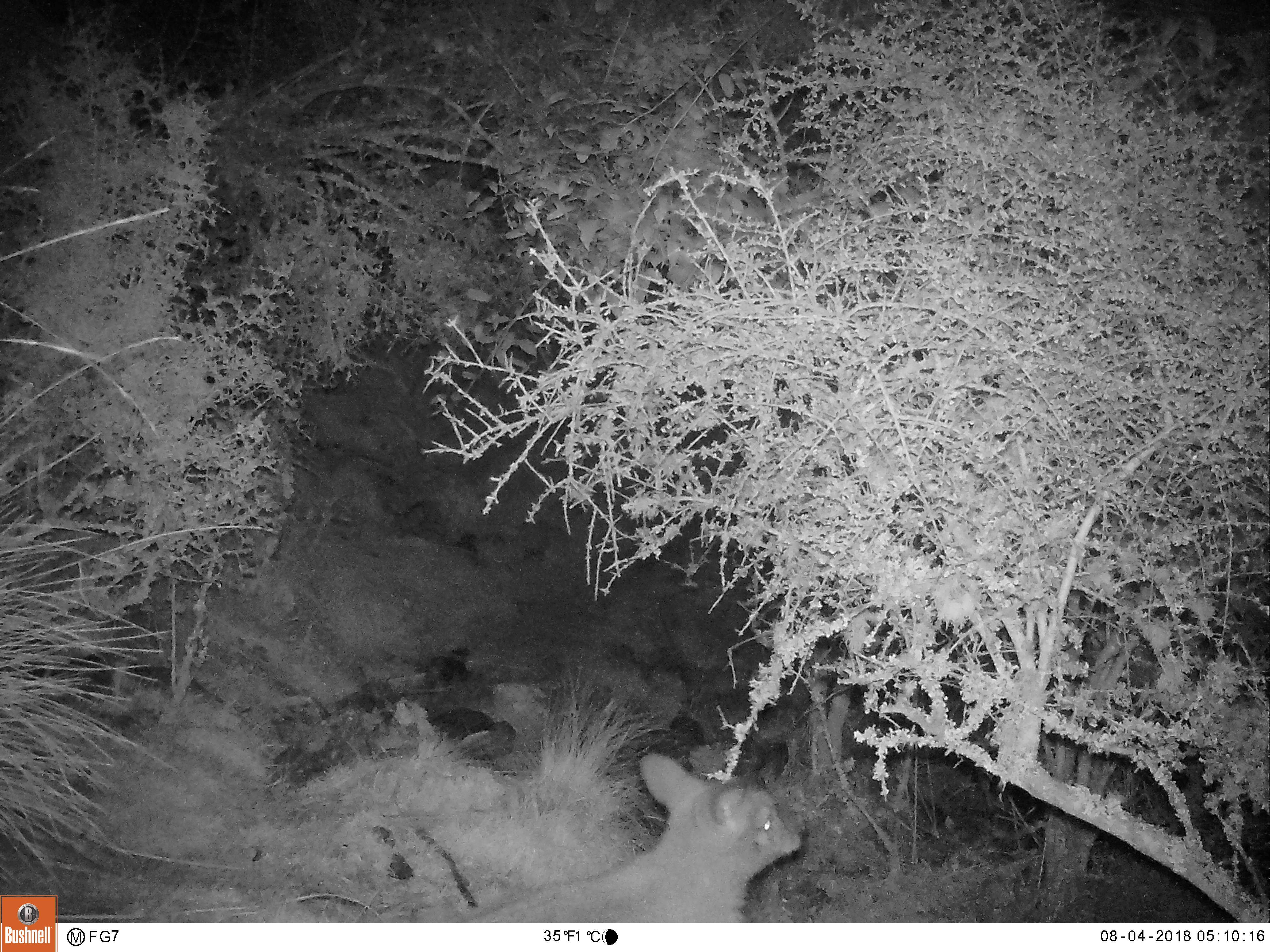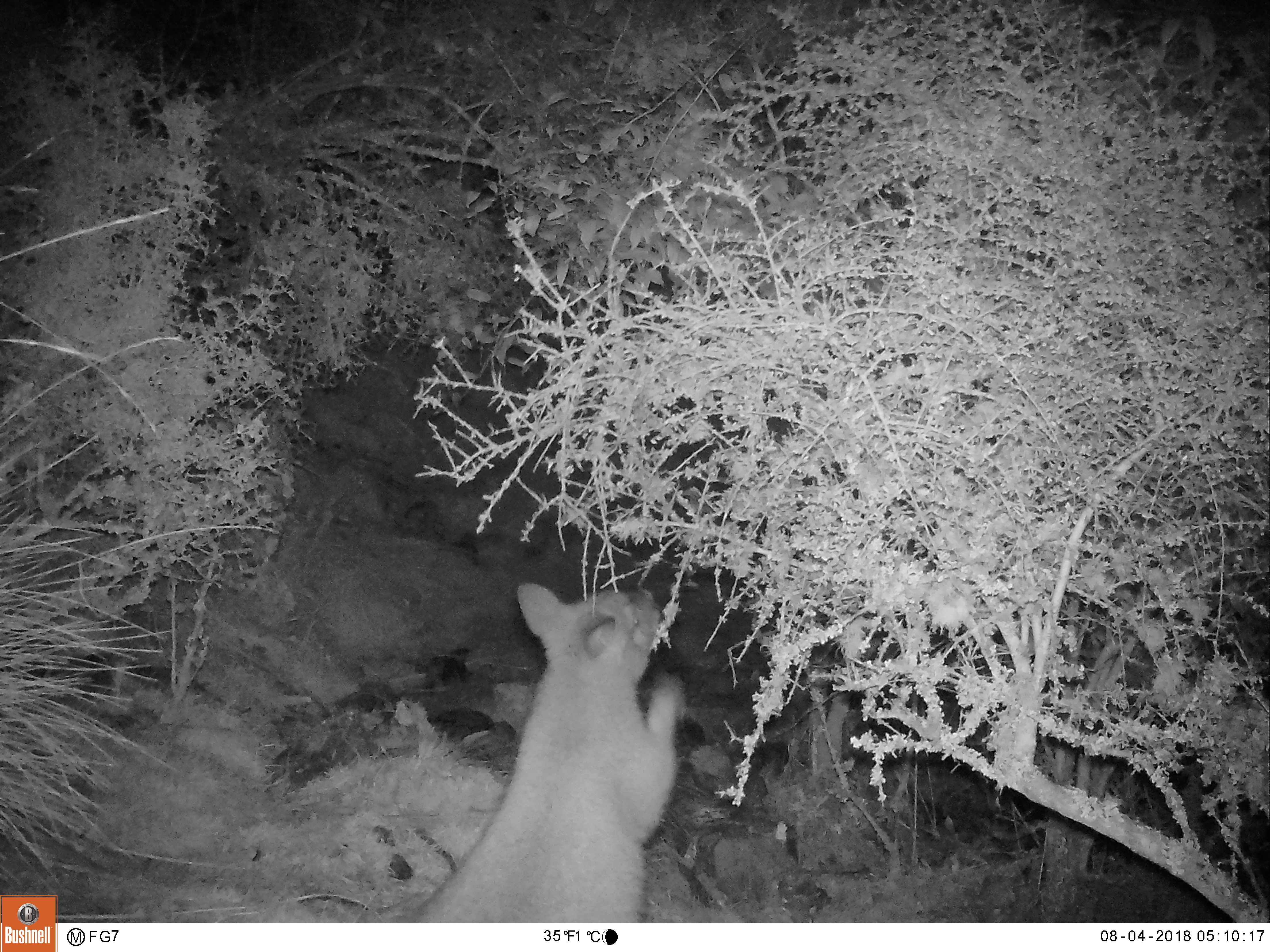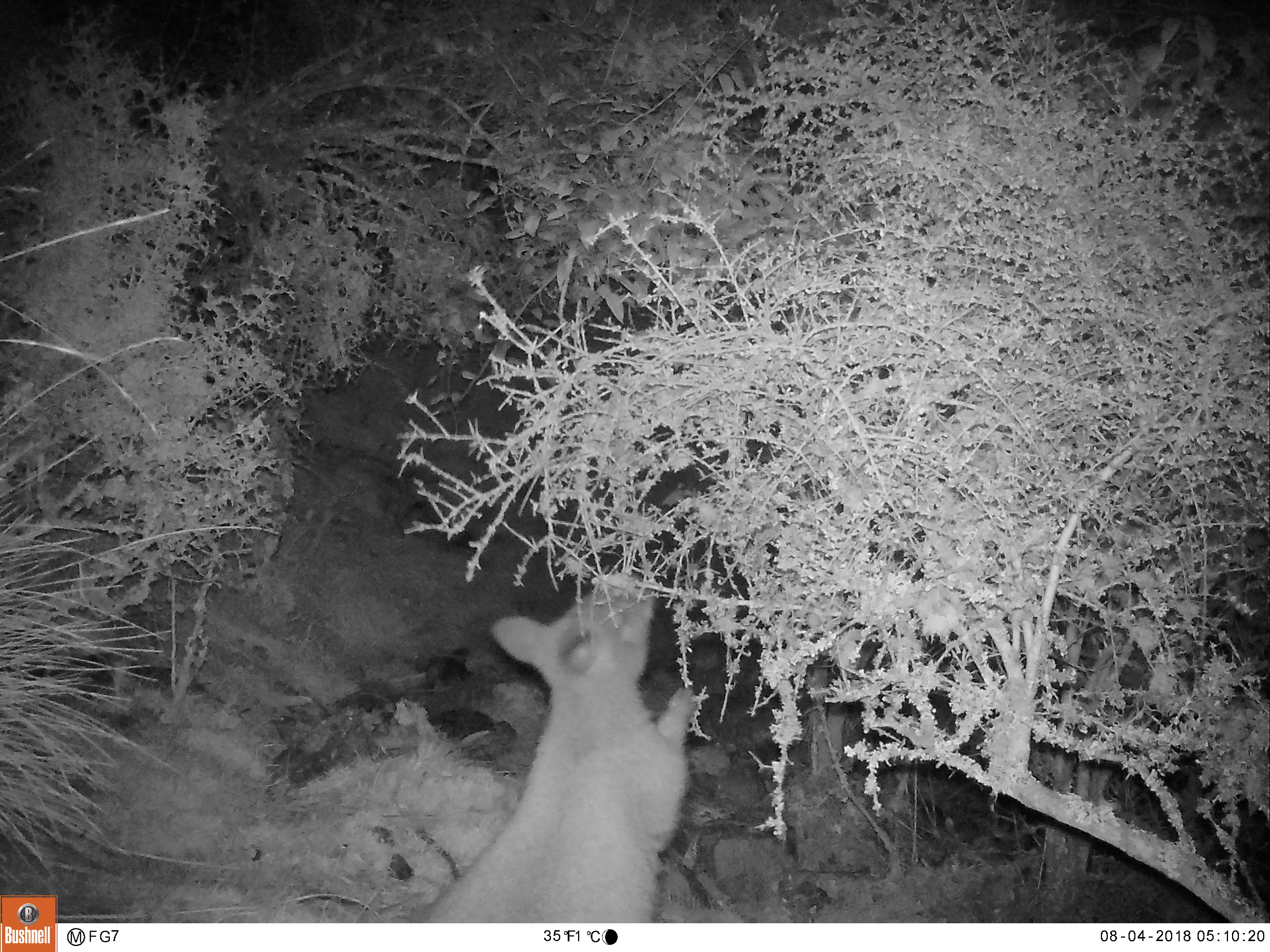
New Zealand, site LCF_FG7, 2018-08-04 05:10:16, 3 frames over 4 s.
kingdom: Animalia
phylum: Chordata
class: Mammalia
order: Diprotodontia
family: Macropodidae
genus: Notamacropus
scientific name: Notamacropus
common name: wallaby